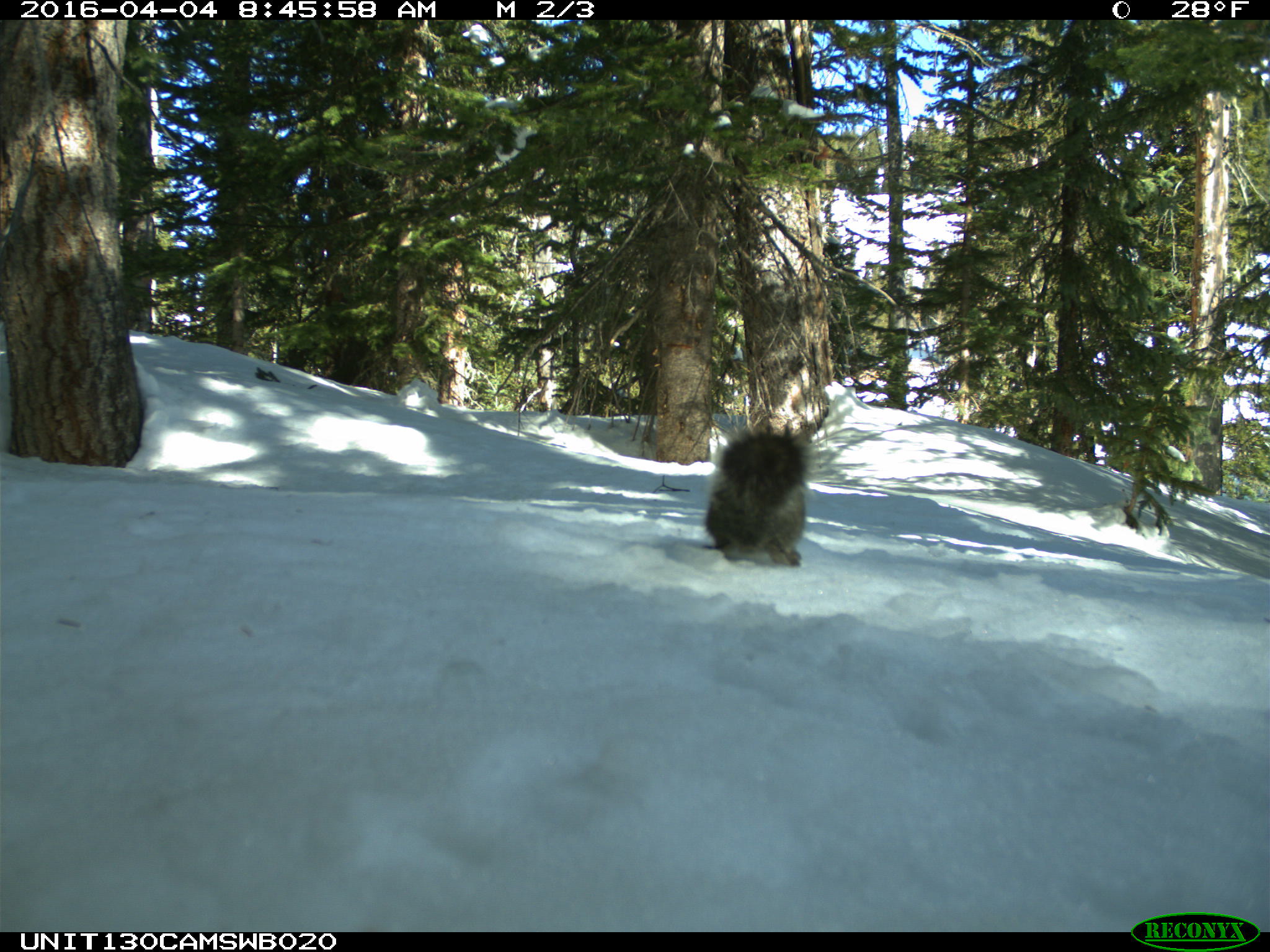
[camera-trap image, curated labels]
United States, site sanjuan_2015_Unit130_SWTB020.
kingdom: Animalia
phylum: Chordata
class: Mammalia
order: Rodentia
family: Sciuridae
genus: Tamiasciurus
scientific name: Tamiasciurus hudsonicus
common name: american red squirrel